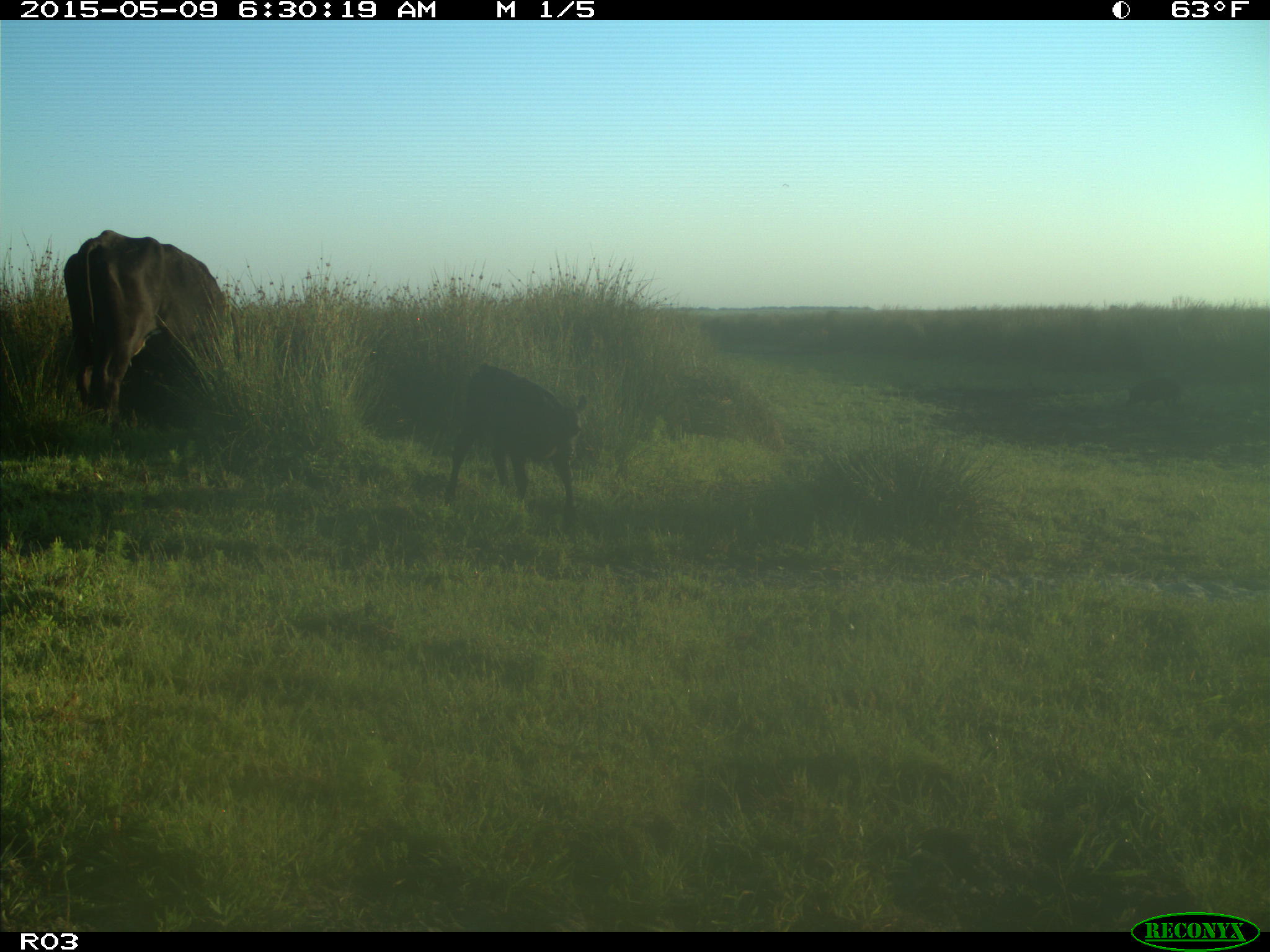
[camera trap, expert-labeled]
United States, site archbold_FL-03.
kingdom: Animalia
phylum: Chordata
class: Mammalia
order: Artiodactyla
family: Bovidae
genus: Bos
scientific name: Bos taurus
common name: domestic cow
Bos taurus (domestic cow).